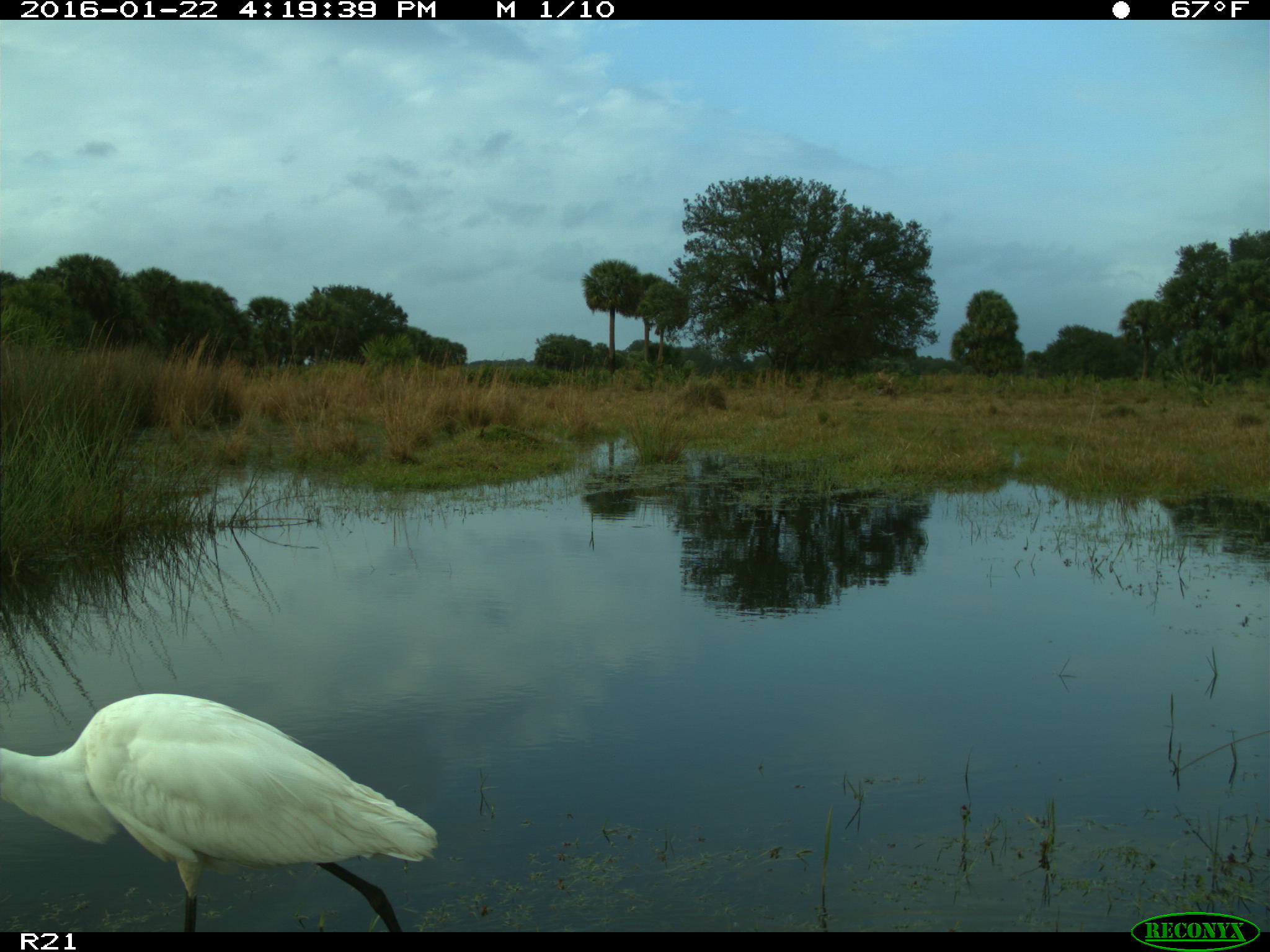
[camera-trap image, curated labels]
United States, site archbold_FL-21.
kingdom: Animalia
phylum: Chordata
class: Aves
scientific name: Aves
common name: birds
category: unidentified bird